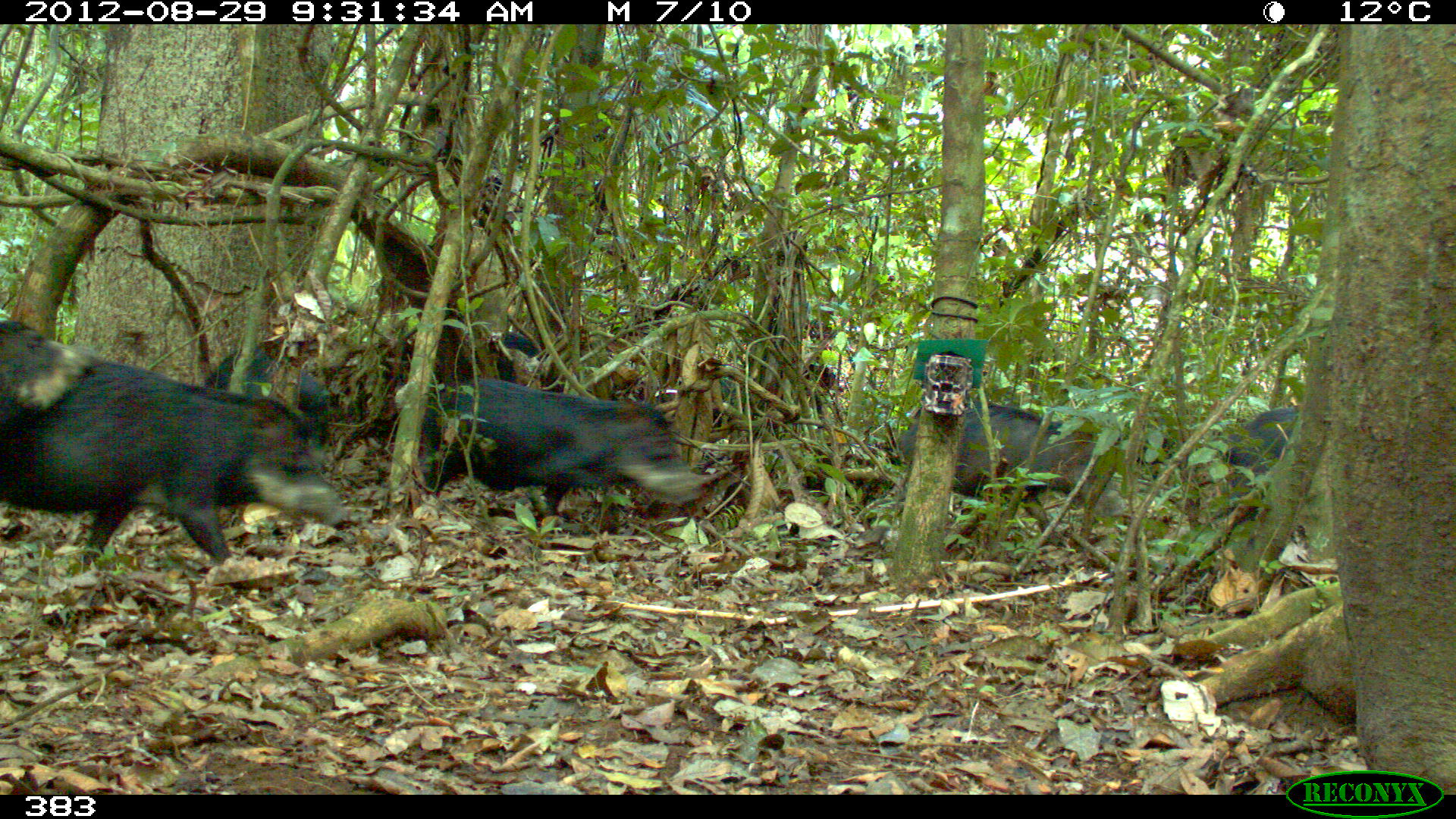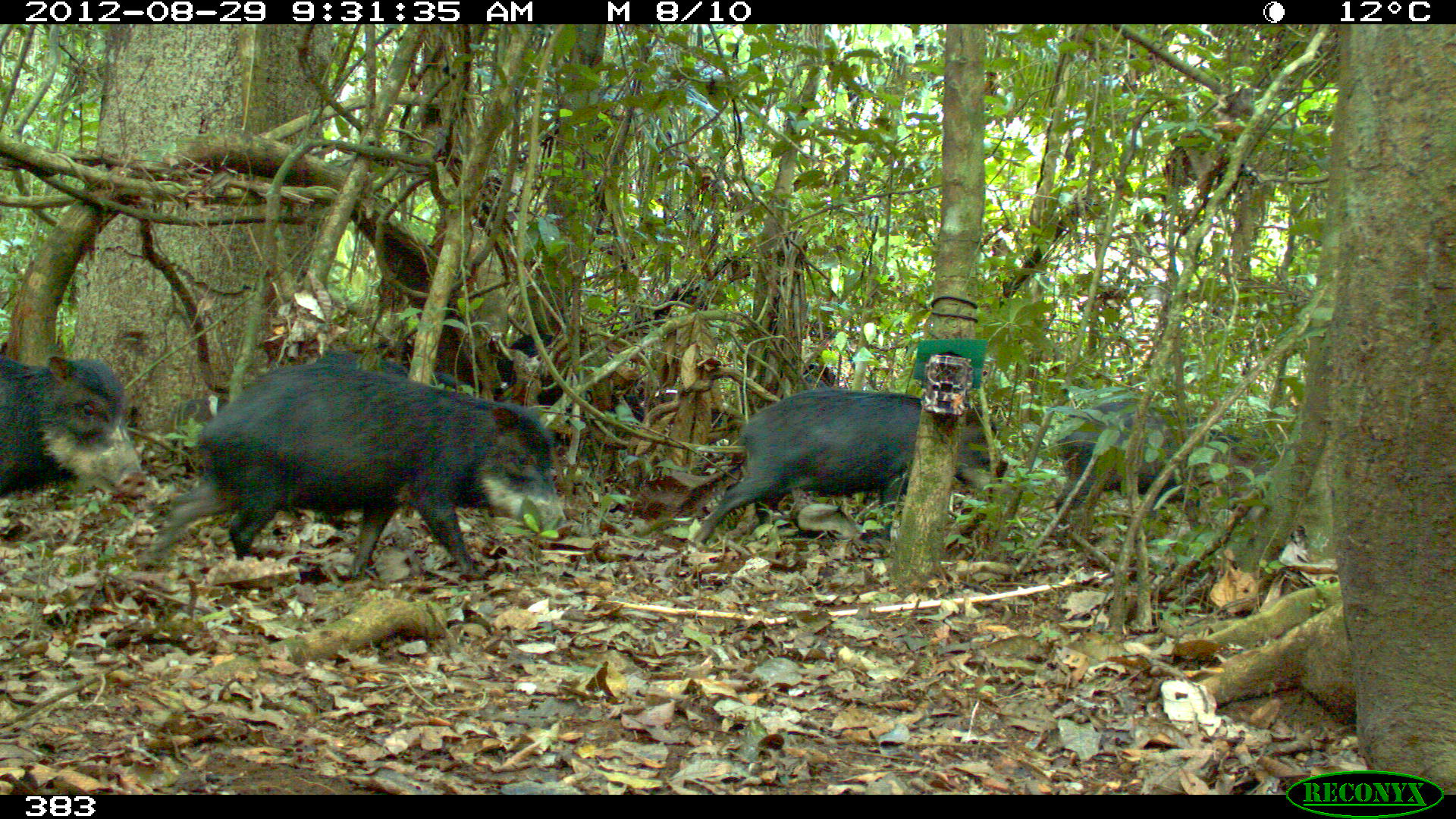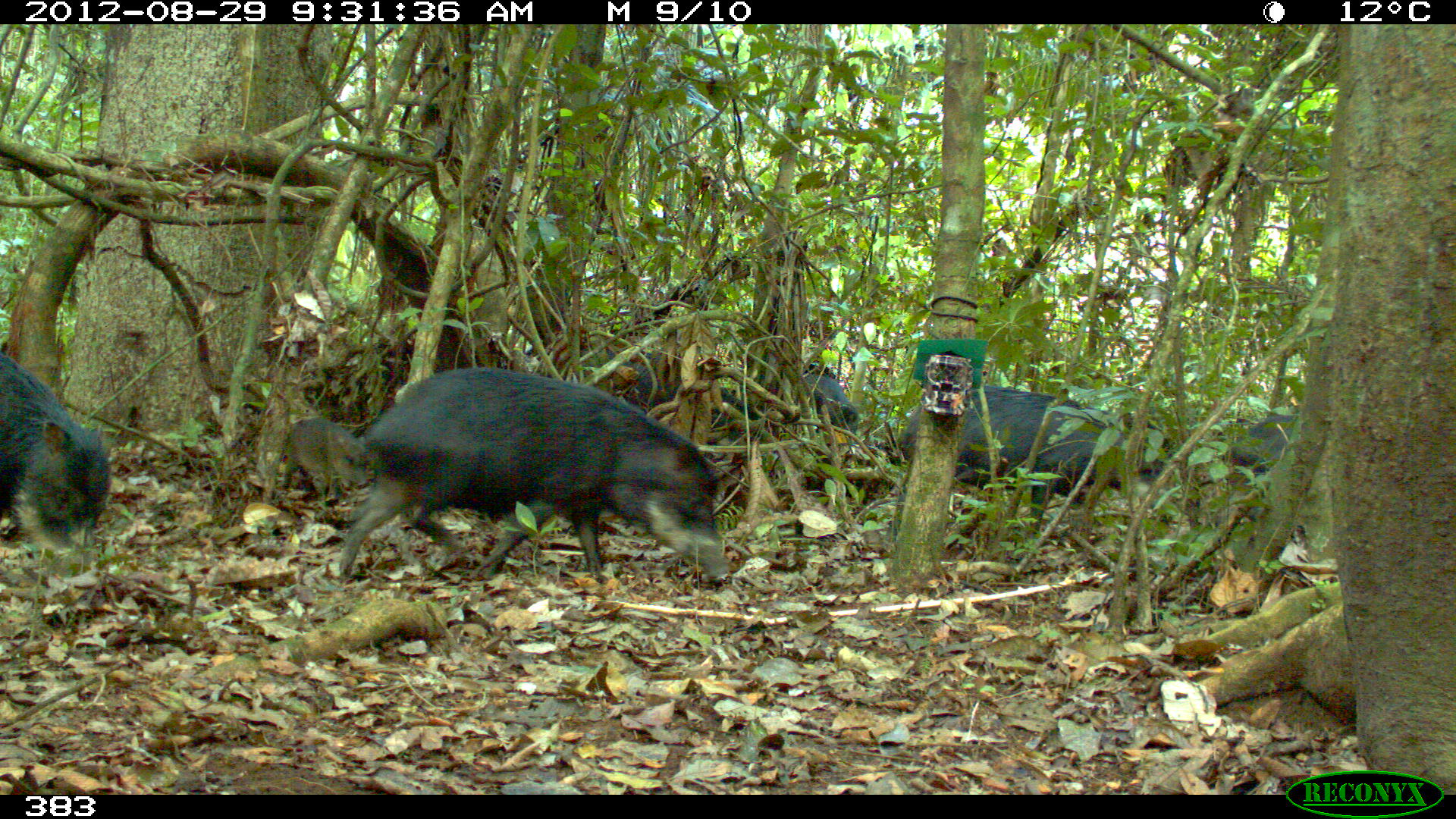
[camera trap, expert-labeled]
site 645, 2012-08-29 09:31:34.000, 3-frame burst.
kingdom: Animalia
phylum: Chordata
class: Mammalia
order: Artiodactyla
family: Tayassuidae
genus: Tayassu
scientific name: Tayassu pecari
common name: white-lipped peccary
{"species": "Tayassu pecari (white-lipped peccary)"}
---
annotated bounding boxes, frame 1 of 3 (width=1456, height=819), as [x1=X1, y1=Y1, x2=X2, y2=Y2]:
tayassu pecari: [x1=0, y1=362, x2=354, y2=565]; [x1=420, y1=374, x2=722, y2=525]; [x1=897, y1=392, x2=1127, y2=544]; [x1=202, y1=345, x2=329, y2=441]; [x1=1218, y1=406, x2=1319, y2=525]; [x1=0, y1=319, x2=94, y2=436]; [x1=404, y1=316, x2=541, y2=389]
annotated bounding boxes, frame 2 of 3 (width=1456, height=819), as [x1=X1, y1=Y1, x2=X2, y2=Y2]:
tayassu pecari: [x1=134, y1=360, x2=569, y2=579]; [x1=692, y1=386, x2=1009, y2=545]; [x1=1053, y1=394, x2=1270, y2=538]; [x1=0, y1=353, x2=149, y2=501]; [x1=494, y1=331, x2=647, y2=434]; [x1=314, y1=350, x2=482, y2=443]; [x1=169, y1=394, x2=226, y2=470]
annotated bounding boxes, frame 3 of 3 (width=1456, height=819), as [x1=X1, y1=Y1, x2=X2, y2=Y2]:
tayassu pecari: [x1=336, y1=364, x2=734, y2=584]; [x1=889, y1=381, x2=1181, y2=548]; [x1=520, y1=340, x2=758, y2=449]; [x1=0, y1=344, x2=113, y2=565]; [x1=1219, y1=413, x2=1318, y2=540]; [x1=278, y1=415, x2=368, y2=504]; [x1=795, y1=361, x2=860, y2=445]